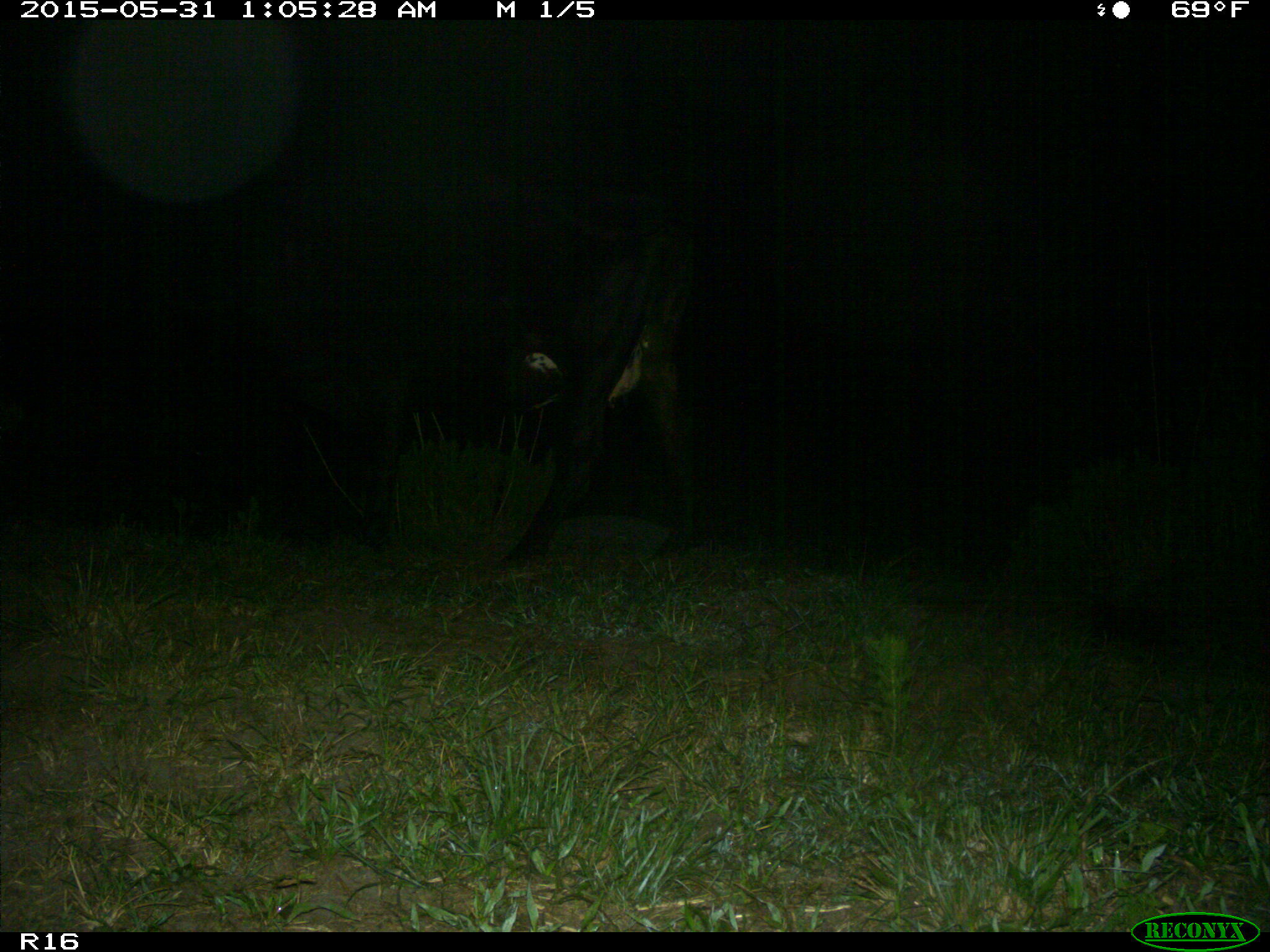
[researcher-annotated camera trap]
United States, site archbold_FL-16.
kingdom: Animalia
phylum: Chordata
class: Mammalia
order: Artiodactyla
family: Bovidae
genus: Bos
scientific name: Bos taurus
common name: domestic cow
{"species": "Bos taurus (domestic cow)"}